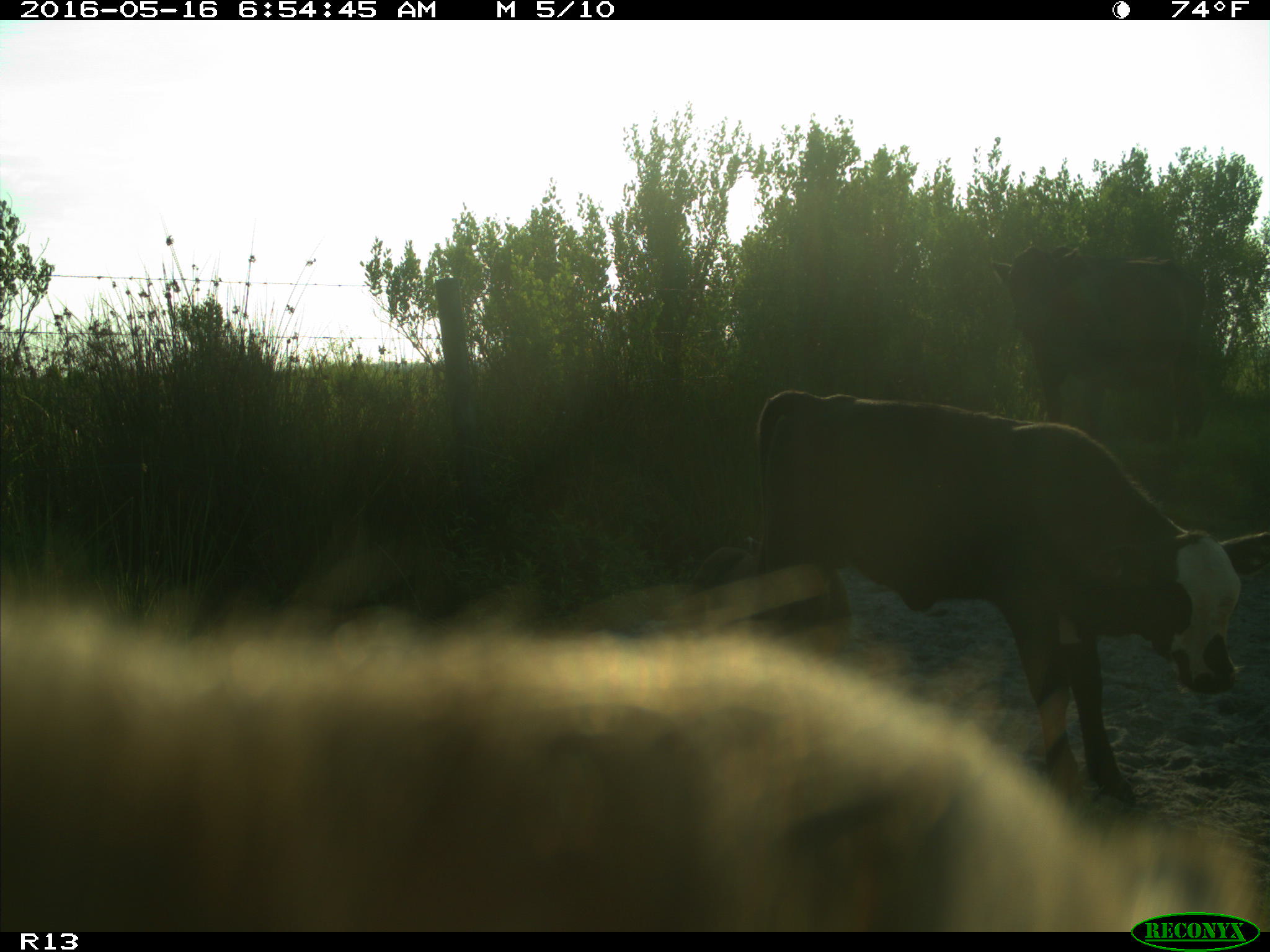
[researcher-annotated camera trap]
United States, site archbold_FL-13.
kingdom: Animalia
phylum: Chordata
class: Mammalia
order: Artiodactyla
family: Bovidae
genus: Bos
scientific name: Bos taurus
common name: domestic cow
Bos taurus (domestic cow).